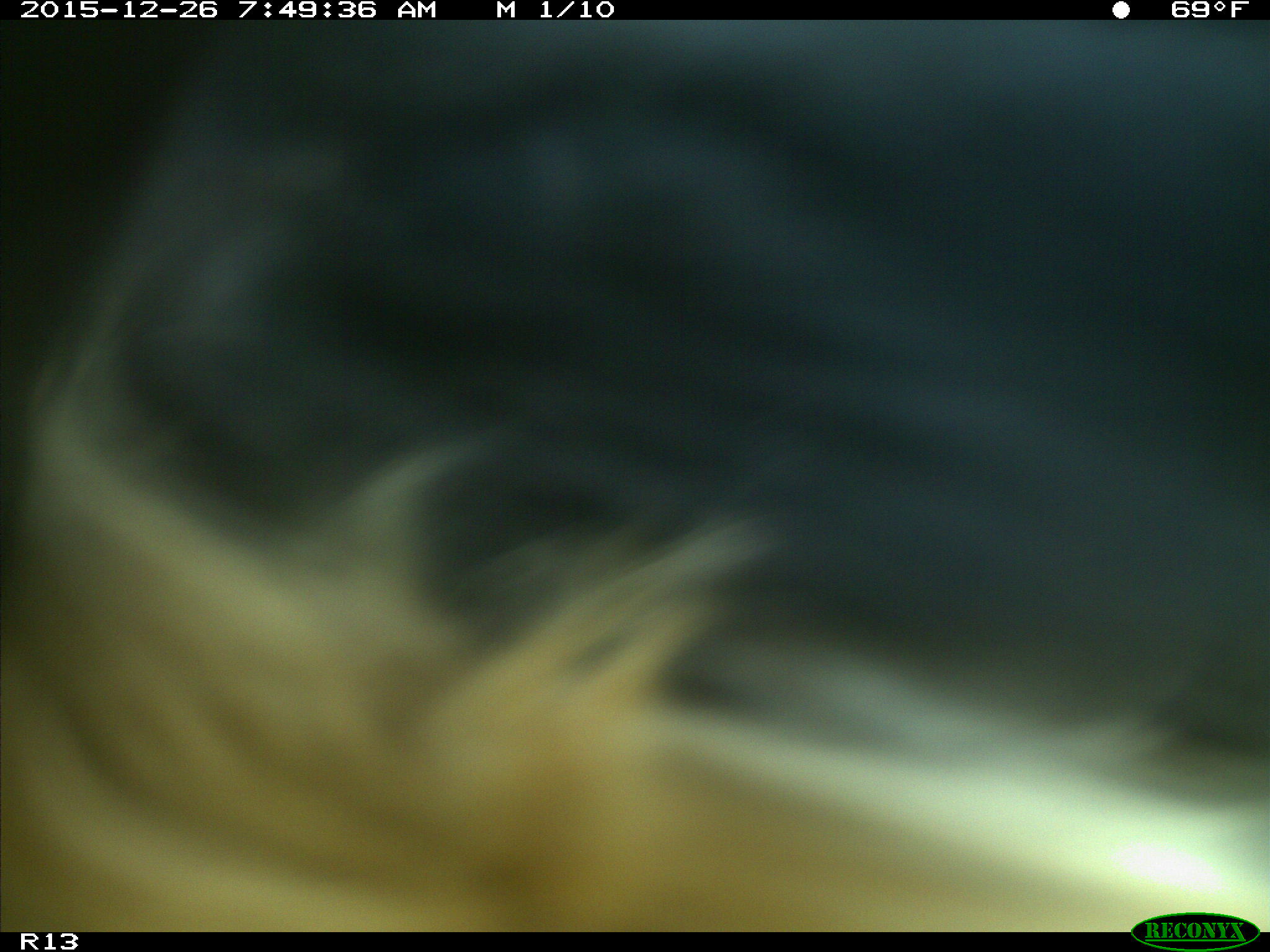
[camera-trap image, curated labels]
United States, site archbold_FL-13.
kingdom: Animalia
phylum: Chordata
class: Mammalia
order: Artiodactyla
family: Bovidae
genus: Bos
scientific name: Bos taurus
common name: domestic cow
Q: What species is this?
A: Bos taurus (domestic cow).